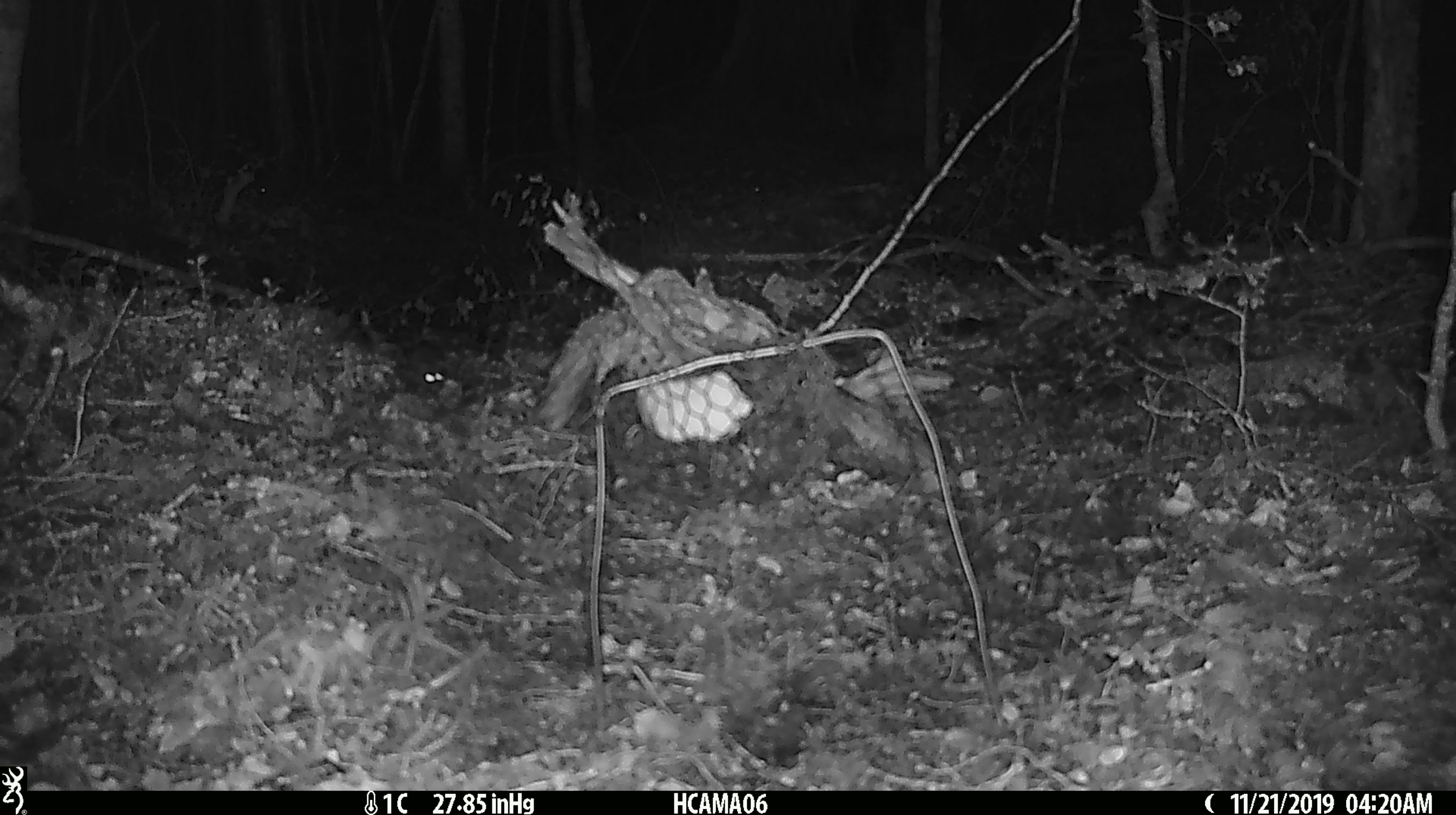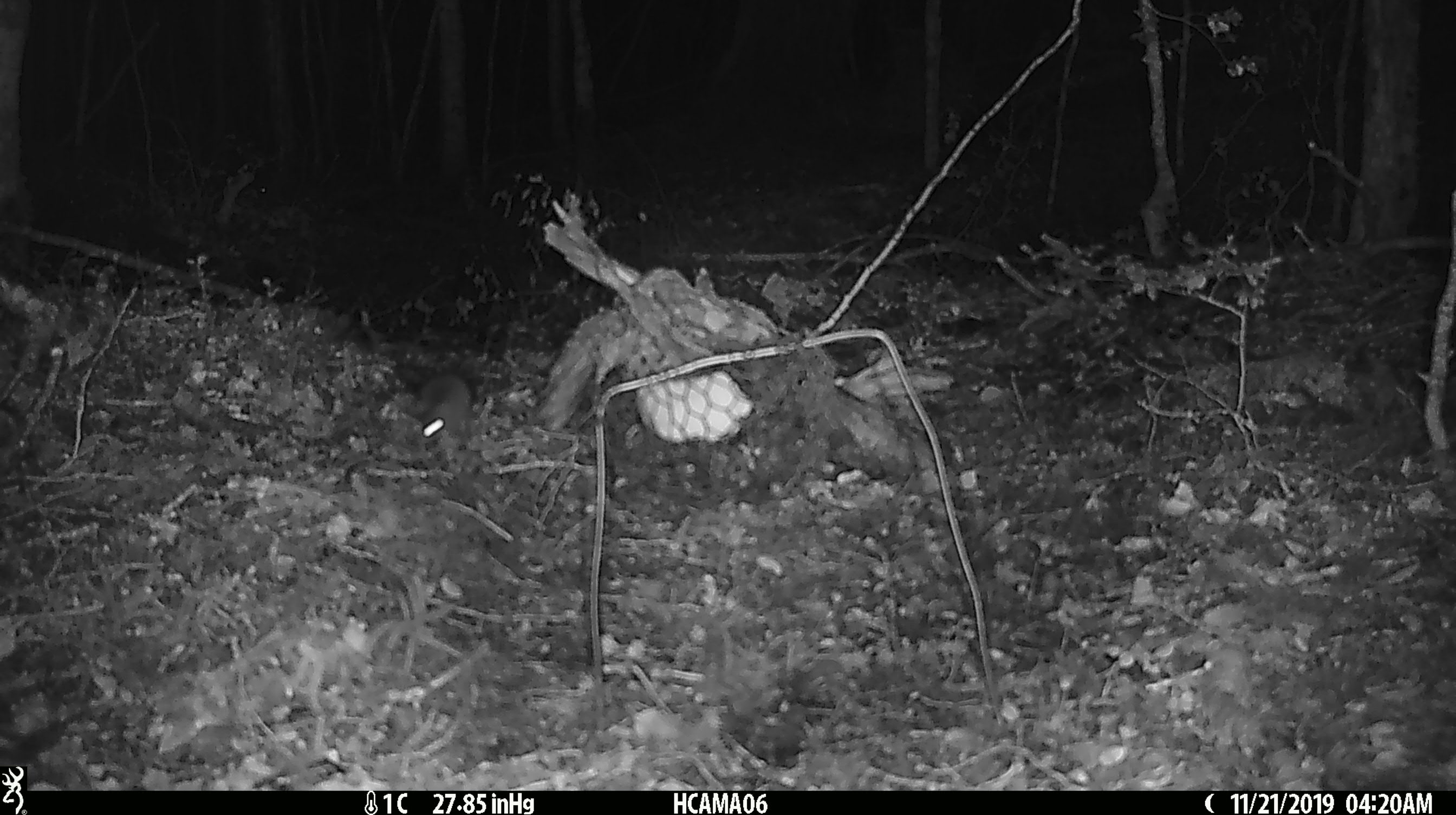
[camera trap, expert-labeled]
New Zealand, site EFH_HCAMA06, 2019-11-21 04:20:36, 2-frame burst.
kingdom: Animalia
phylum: Chordata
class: Mammalia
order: Rodentia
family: Muridae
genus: Mus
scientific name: Mus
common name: mouse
Mouse (Mus).